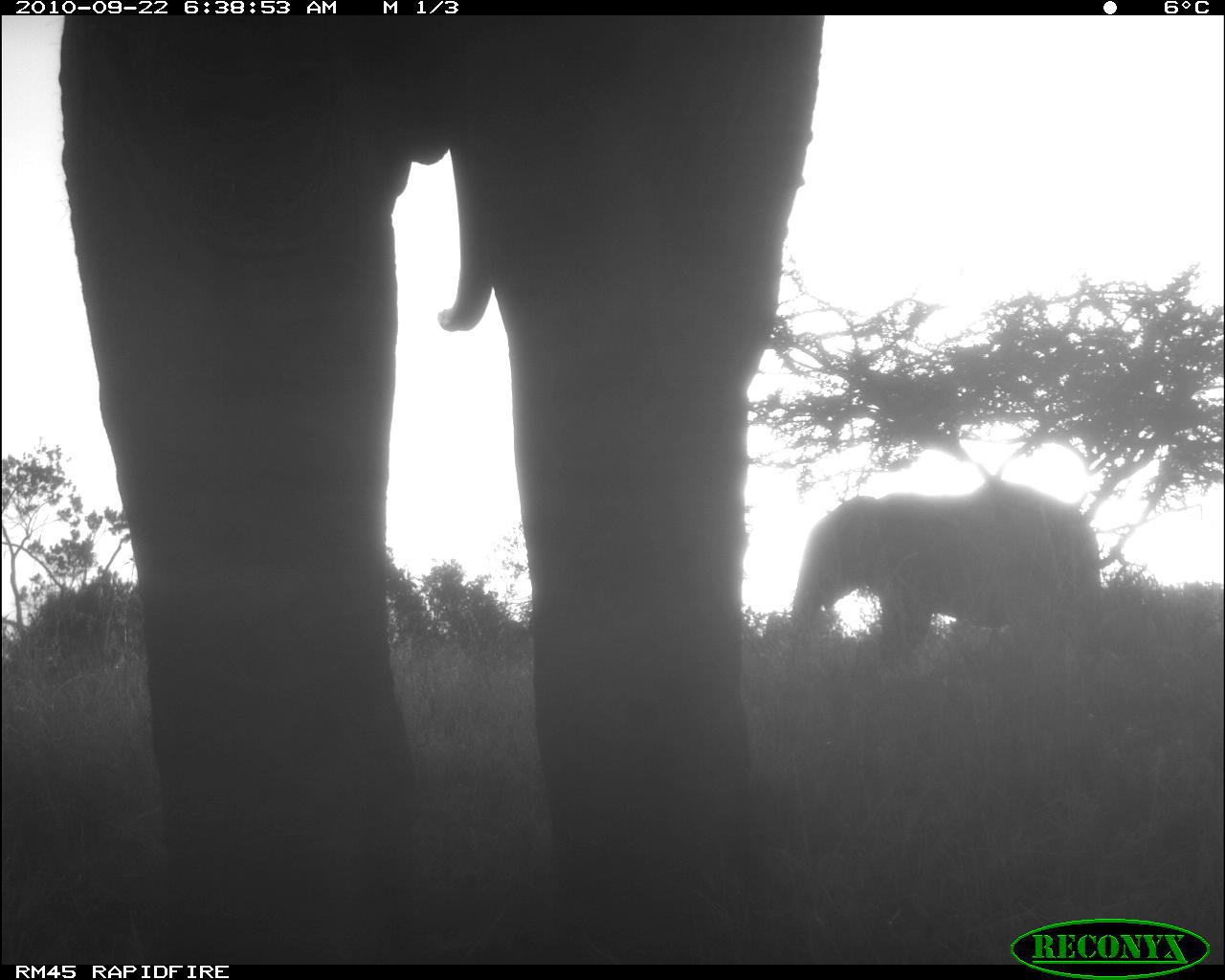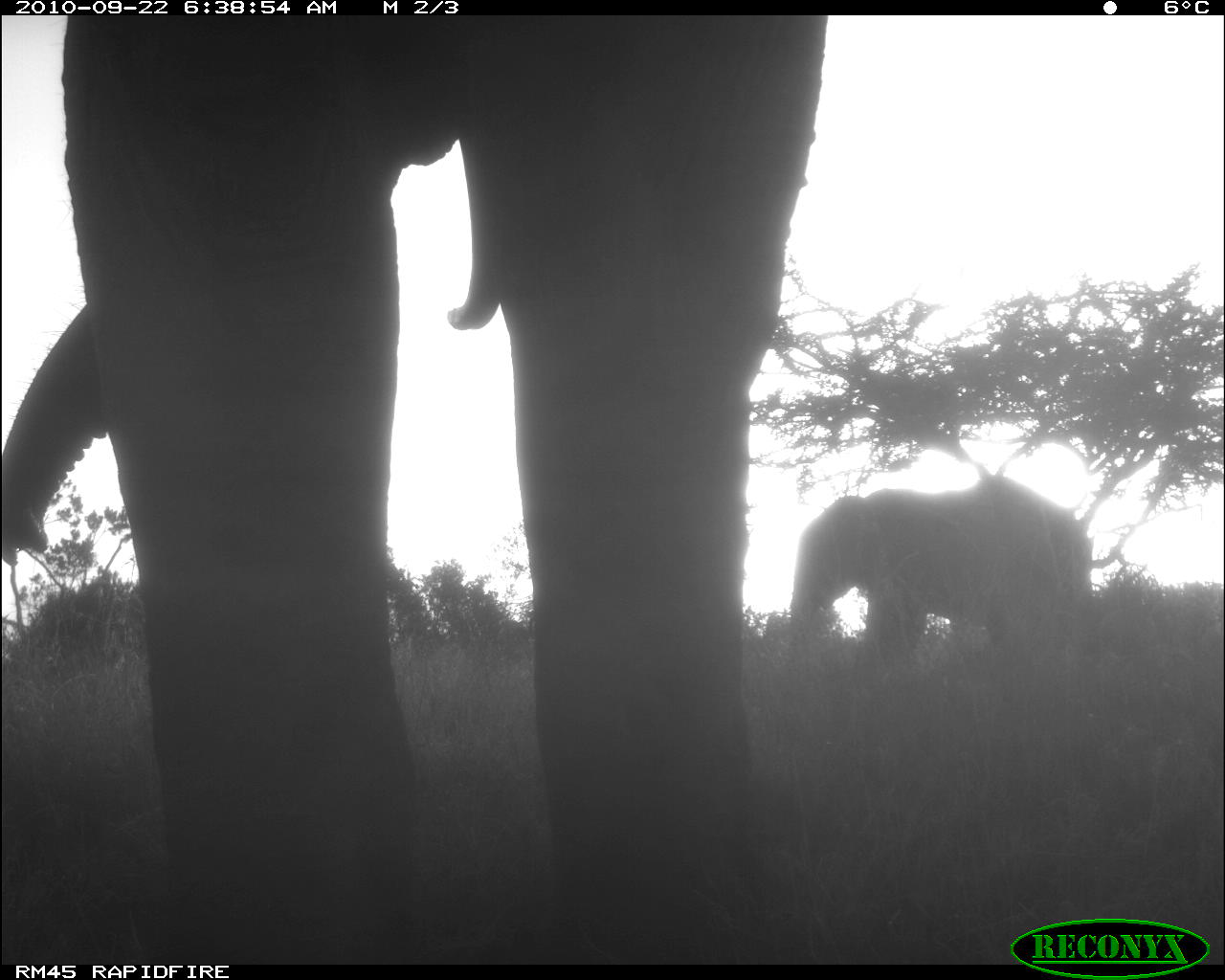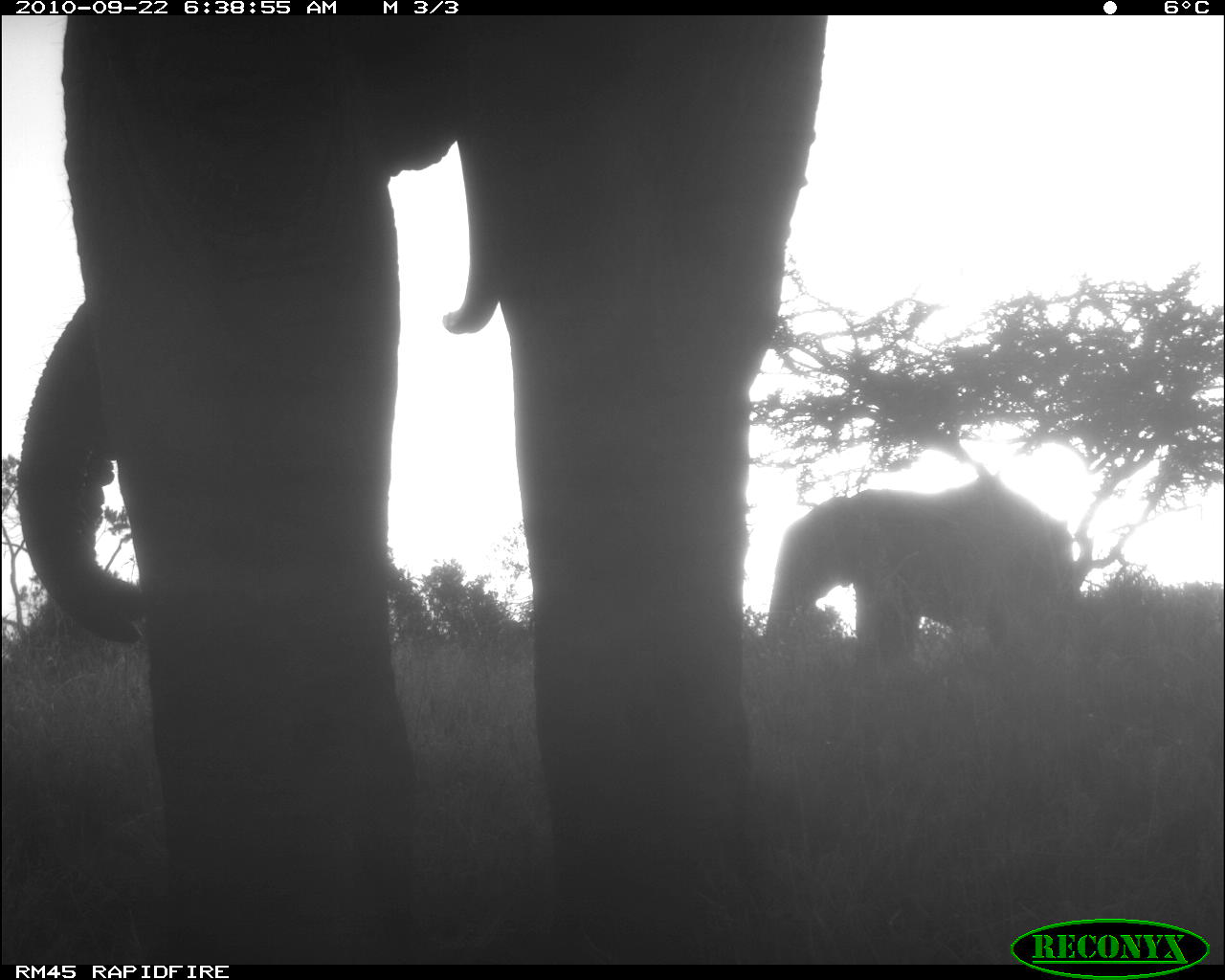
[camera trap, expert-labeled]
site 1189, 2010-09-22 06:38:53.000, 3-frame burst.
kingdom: Animalia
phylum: Chordata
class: Mammalia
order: Proboscidea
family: Elephantidae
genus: Loxodonta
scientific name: Loxodonta africana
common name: african bush elephant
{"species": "Loxodonta africana (african bush elephant)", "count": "2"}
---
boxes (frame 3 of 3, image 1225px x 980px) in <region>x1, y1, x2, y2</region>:
loxodonta africana: <region>17, 14, 826, 964</region>; <region>757, 473, 1076, 695</region>